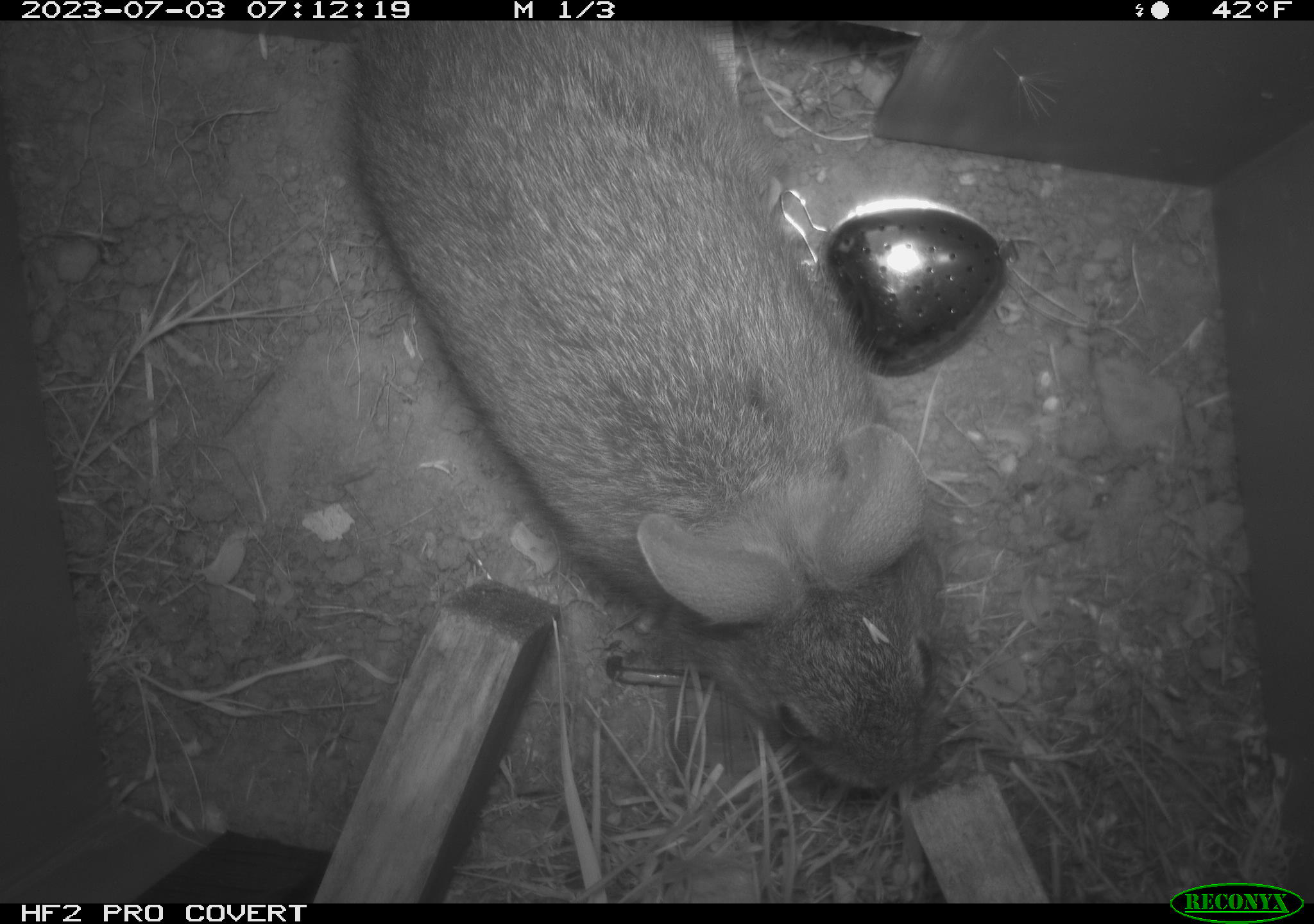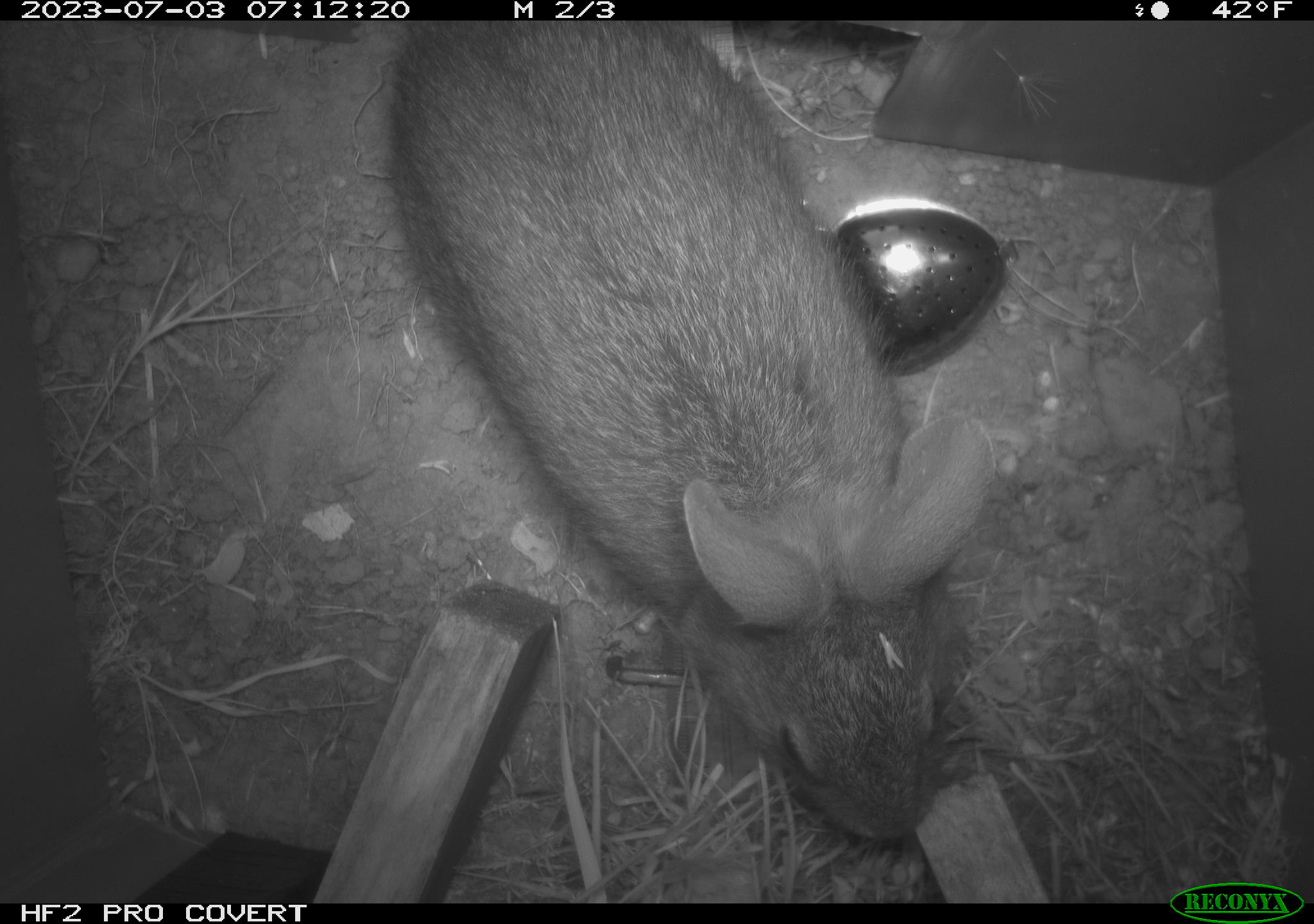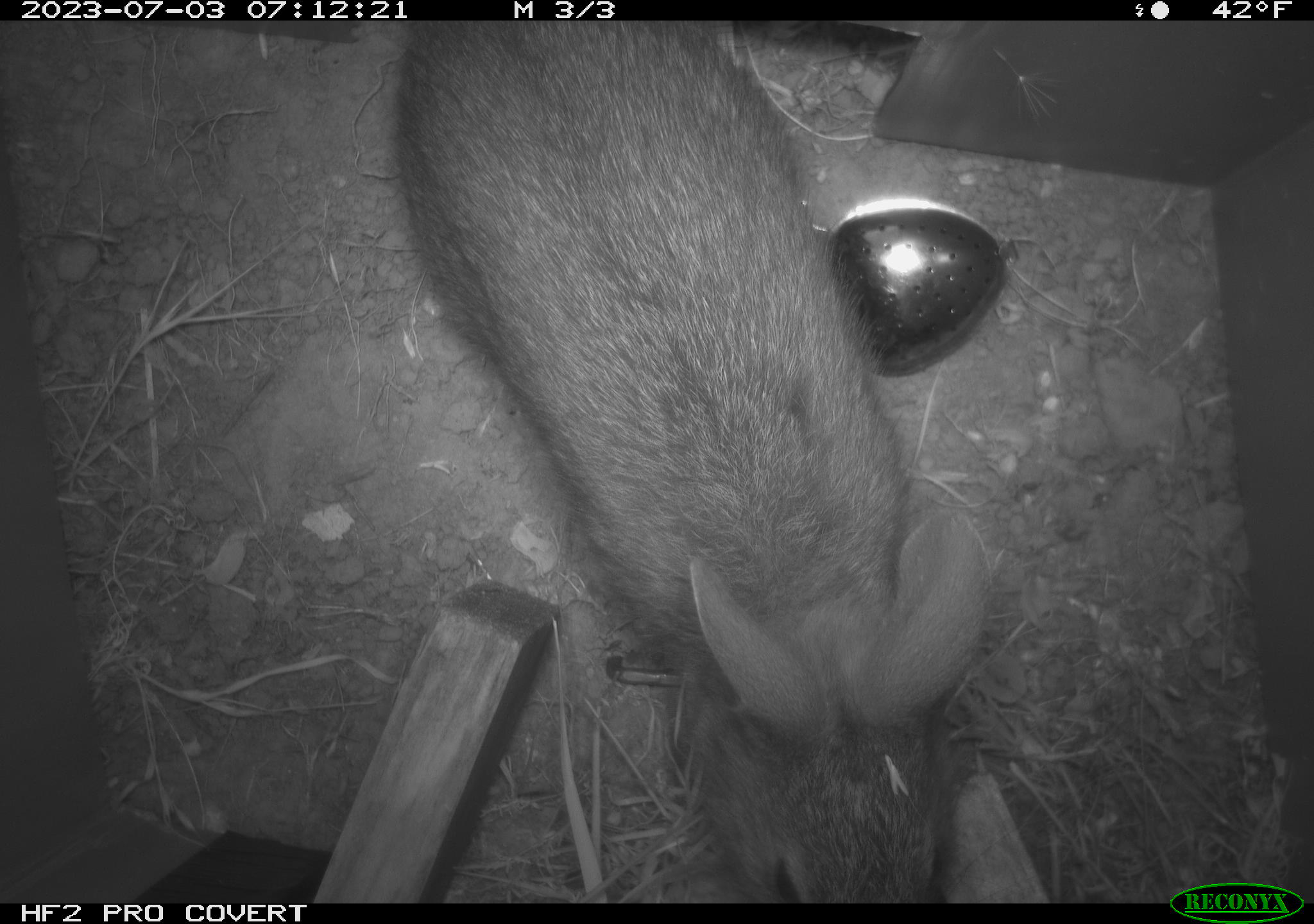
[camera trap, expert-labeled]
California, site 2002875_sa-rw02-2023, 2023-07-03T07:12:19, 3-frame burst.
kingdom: Animalia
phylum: Chordata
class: Mammalia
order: Lagomorpha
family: Leporidae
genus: Sylvilagus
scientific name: Sylvilagus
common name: cottontail rabbits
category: sylvilagus species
Sylvilagus species (cottontail rabbits) (Sylvilagus).